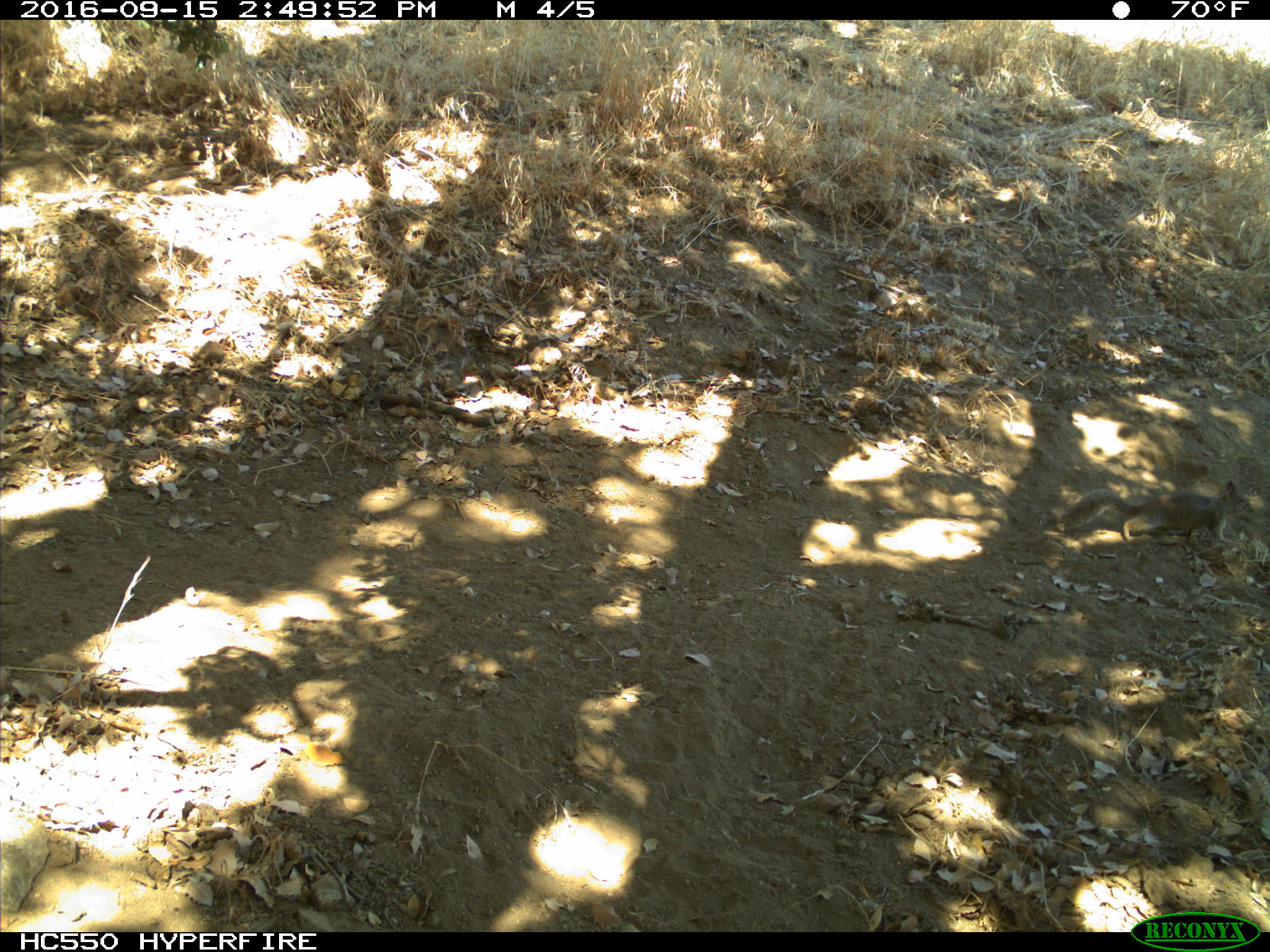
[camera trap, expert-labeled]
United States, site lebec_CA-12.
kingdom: Animalia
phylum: Chordata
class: Mammalia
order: Rodentia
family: Sciuridae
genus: Otospermophilus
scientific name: Otospermophilus beecheyi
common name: california ground squirrel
Otospermophilus beecheyi (california ground squirrel).